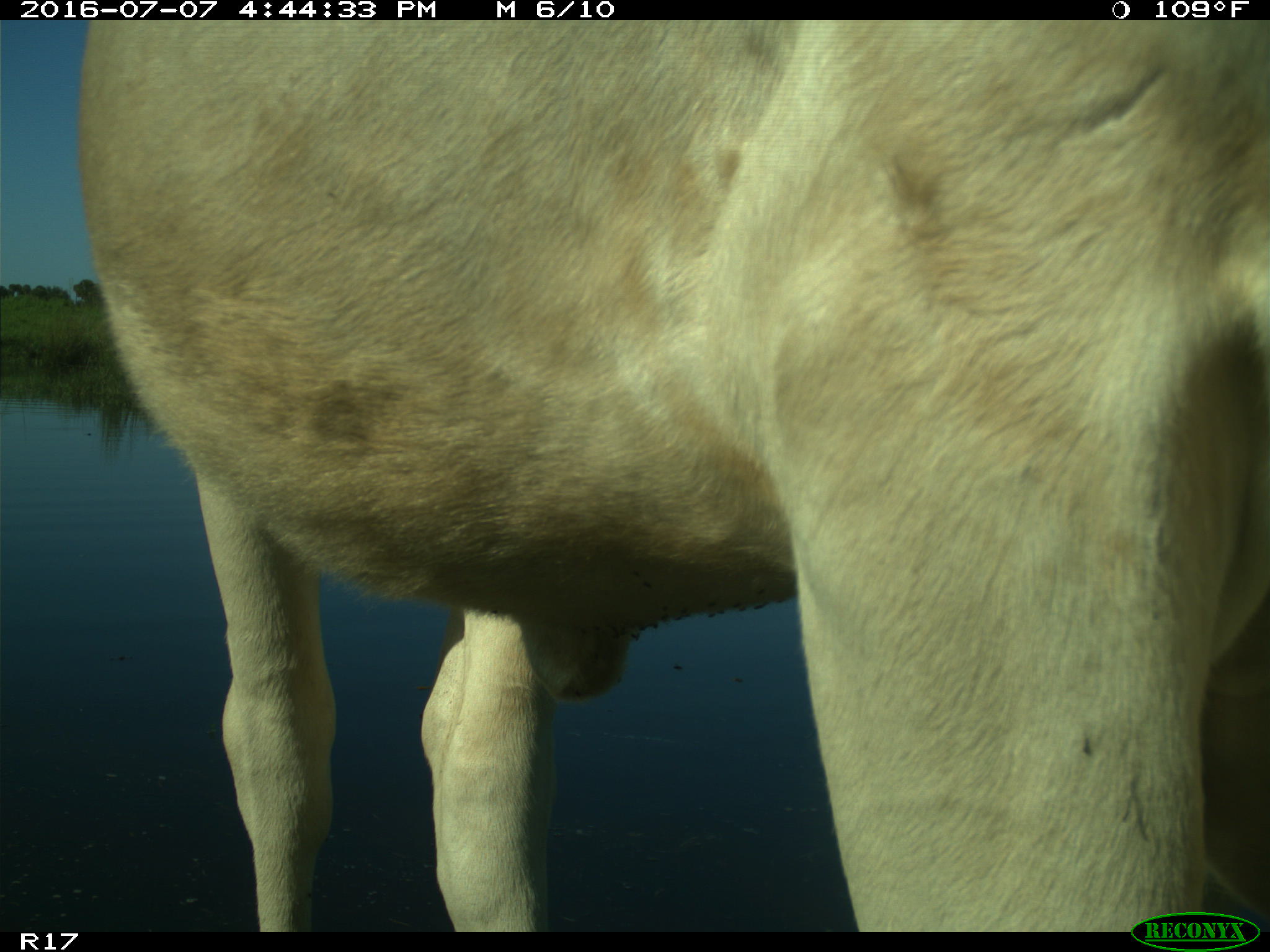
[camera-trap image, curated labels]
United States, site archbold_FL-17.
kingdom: Animalia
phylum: Chordata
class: Mammalia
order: Artiodactyla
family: Bovidae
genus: Bos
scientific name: Bos taurus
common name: domestic cow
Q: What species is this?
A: Bos taurus (domestic cow).